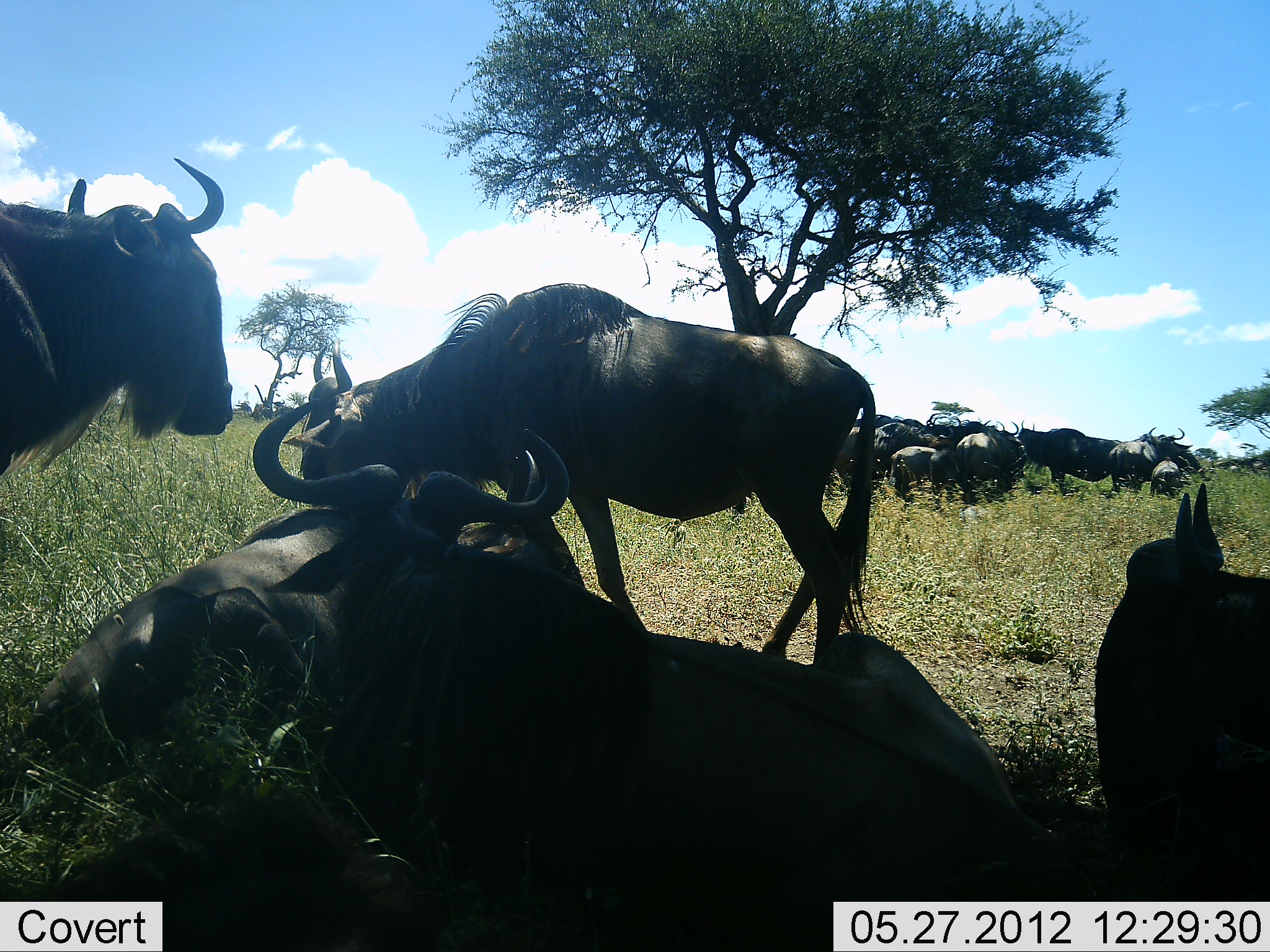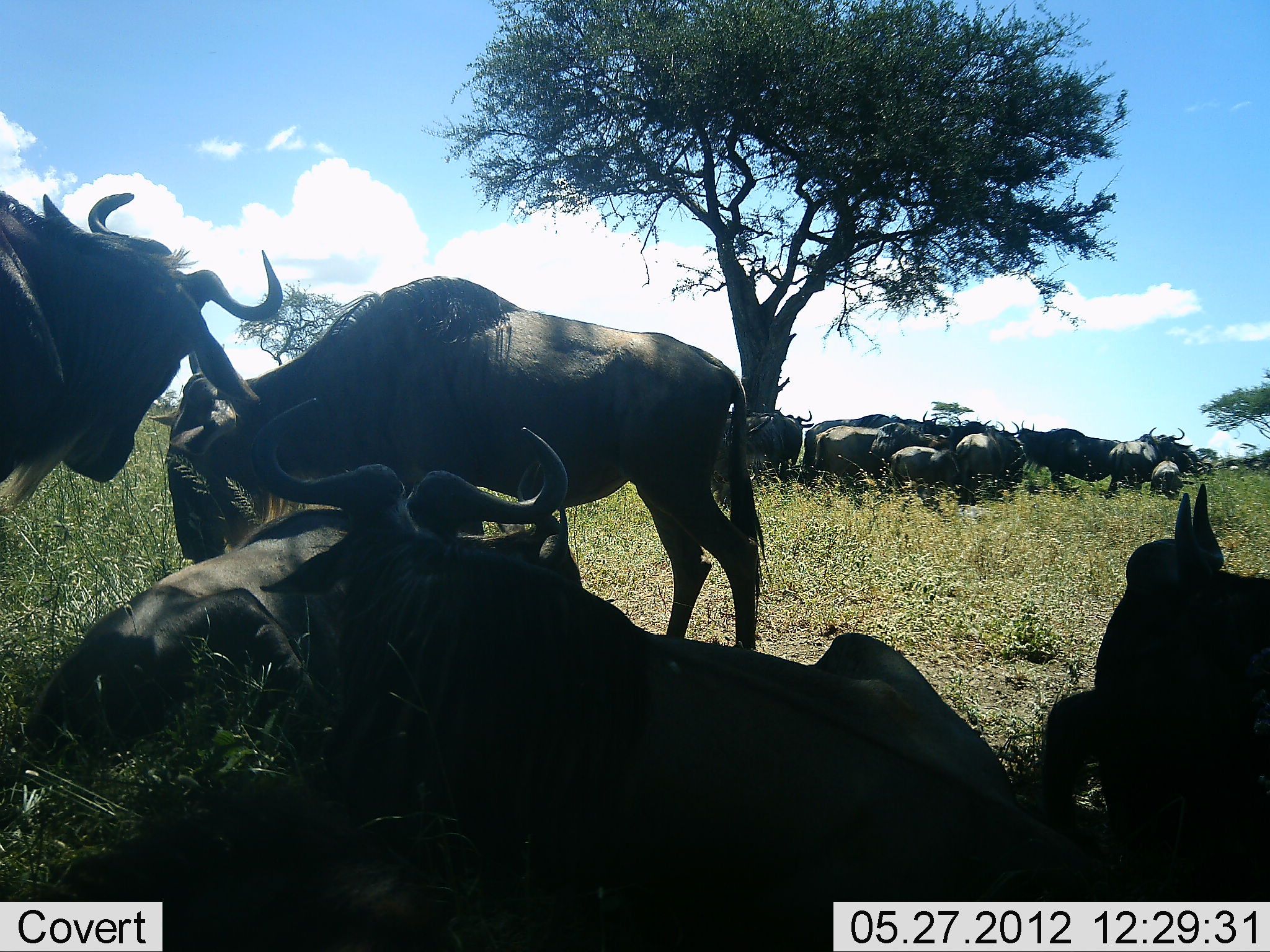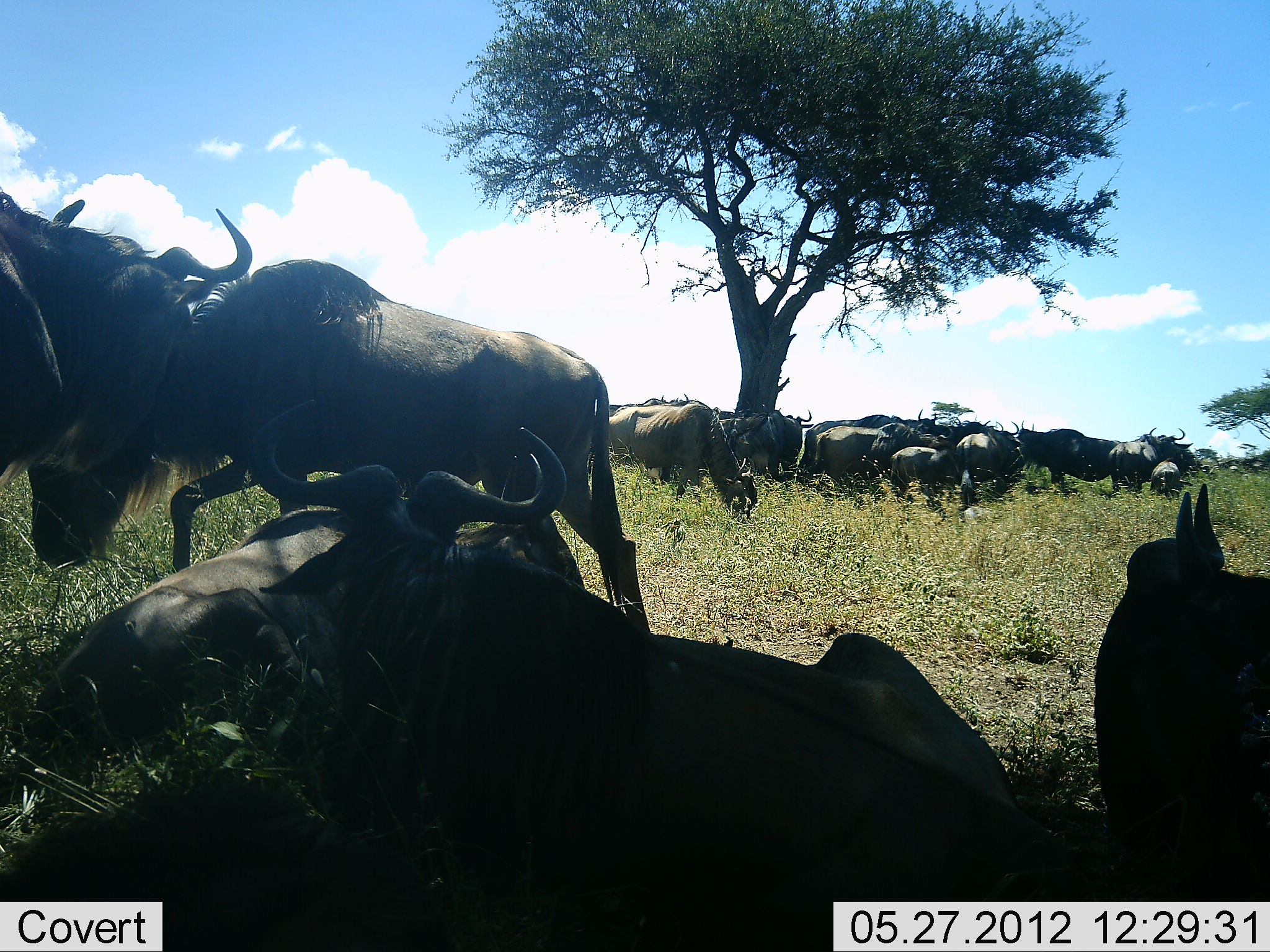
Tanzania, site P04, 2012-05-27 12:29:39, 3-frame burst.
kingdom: Animalia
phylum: Chordata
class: Mammalia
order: Artiodactyla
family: Bovidae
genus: Connochaetes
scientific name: Connochaetes taurinus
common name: blue wildebeest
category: wildebeest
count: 11-50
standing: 100%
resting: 80%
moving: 70%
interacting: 20%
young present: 10%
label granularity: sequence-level